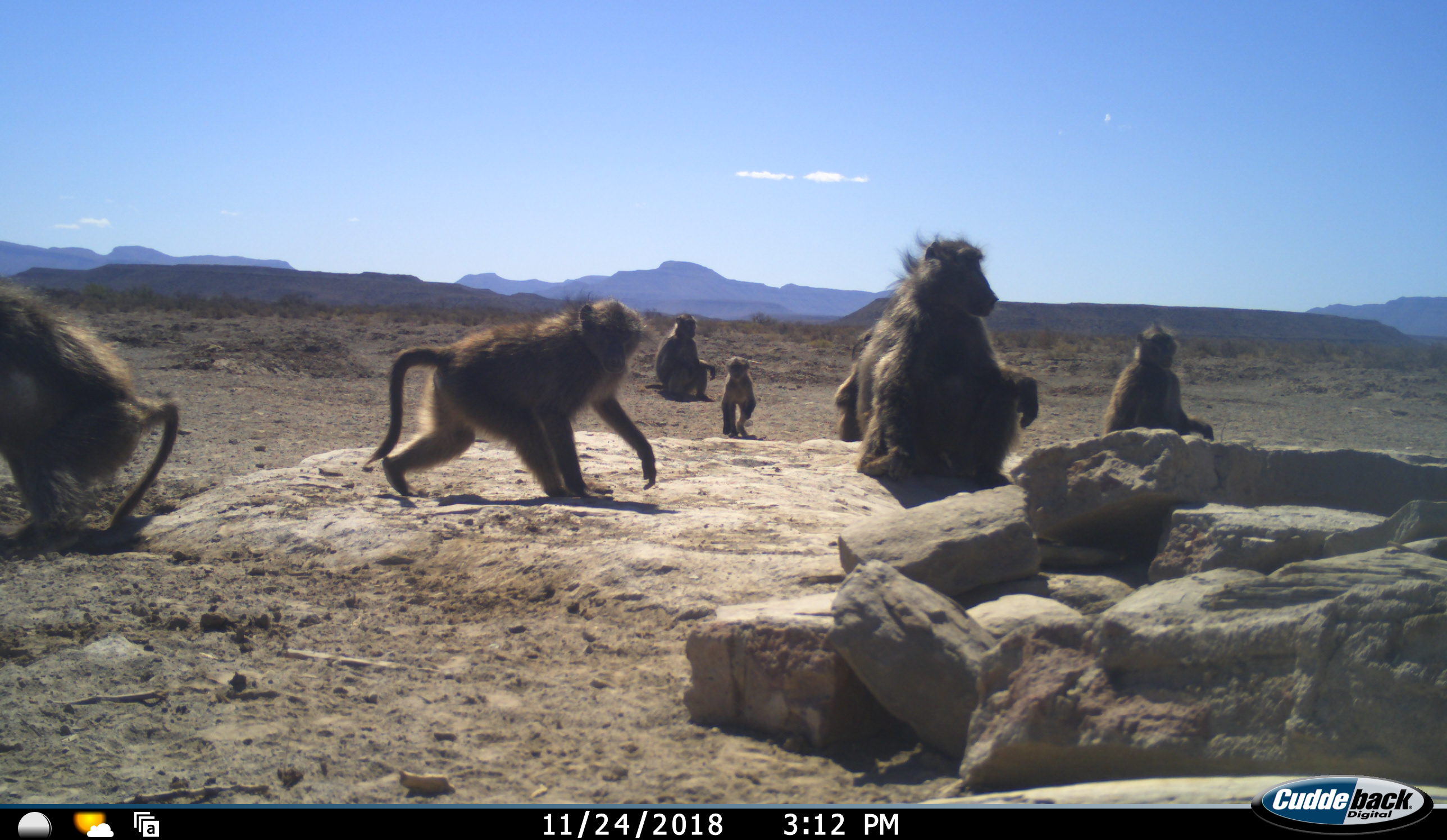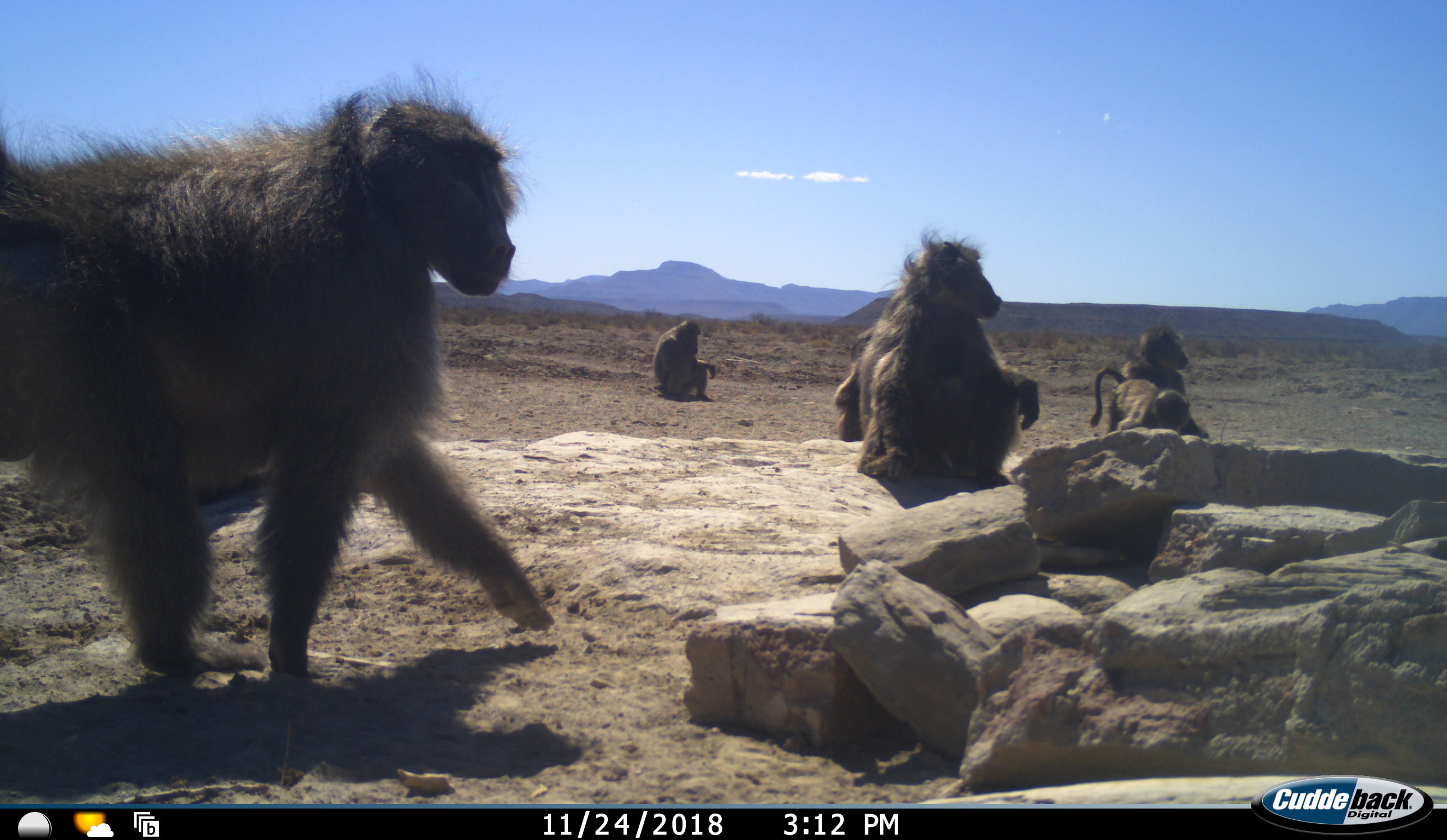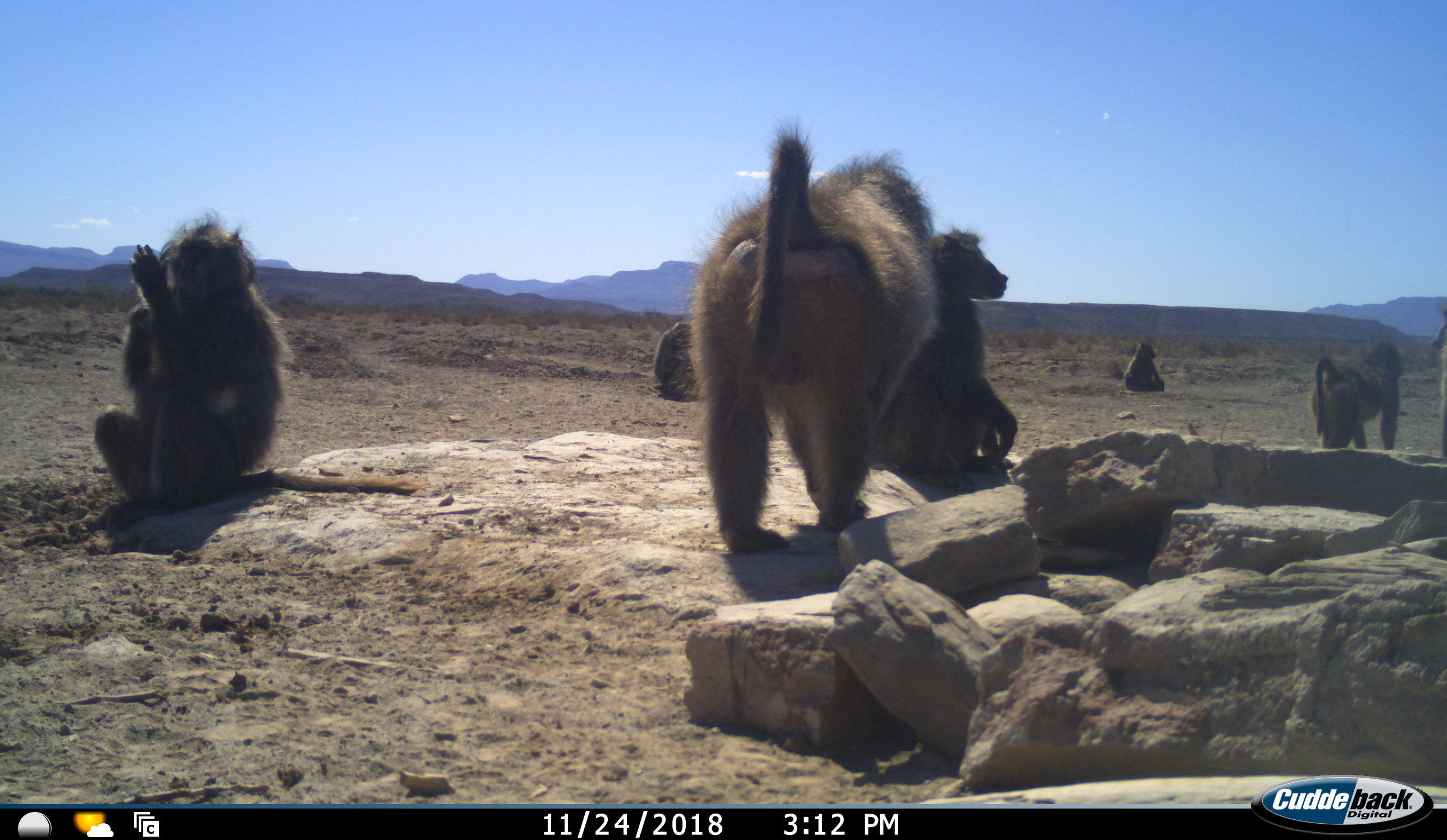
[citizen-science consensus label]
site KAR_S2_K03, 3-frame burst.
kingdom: Animalia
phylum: Chordata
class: Mammalia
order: Primates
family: Cercopithecidae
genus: Papio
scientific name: Papio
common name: baboon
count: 7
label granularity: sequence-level